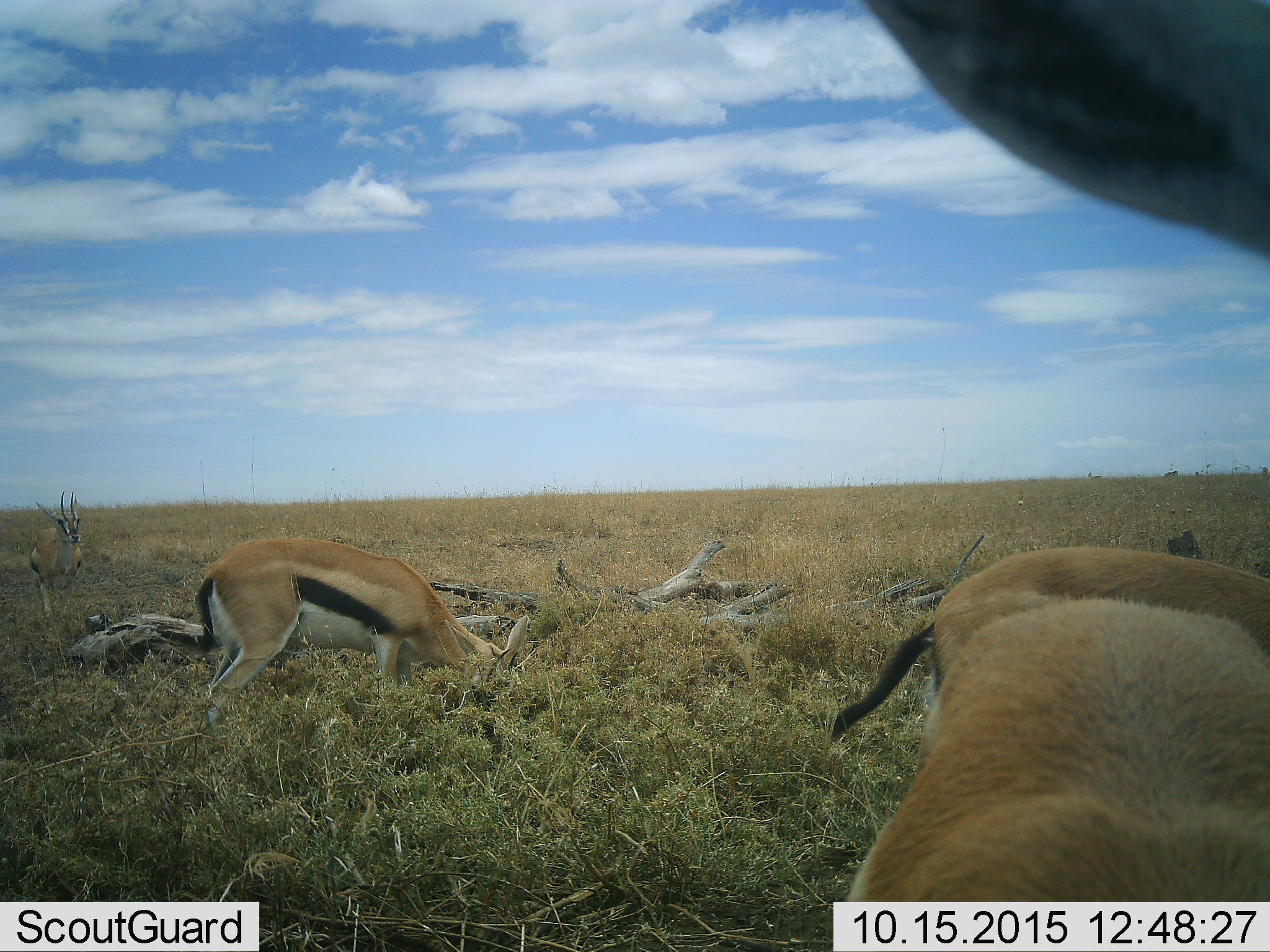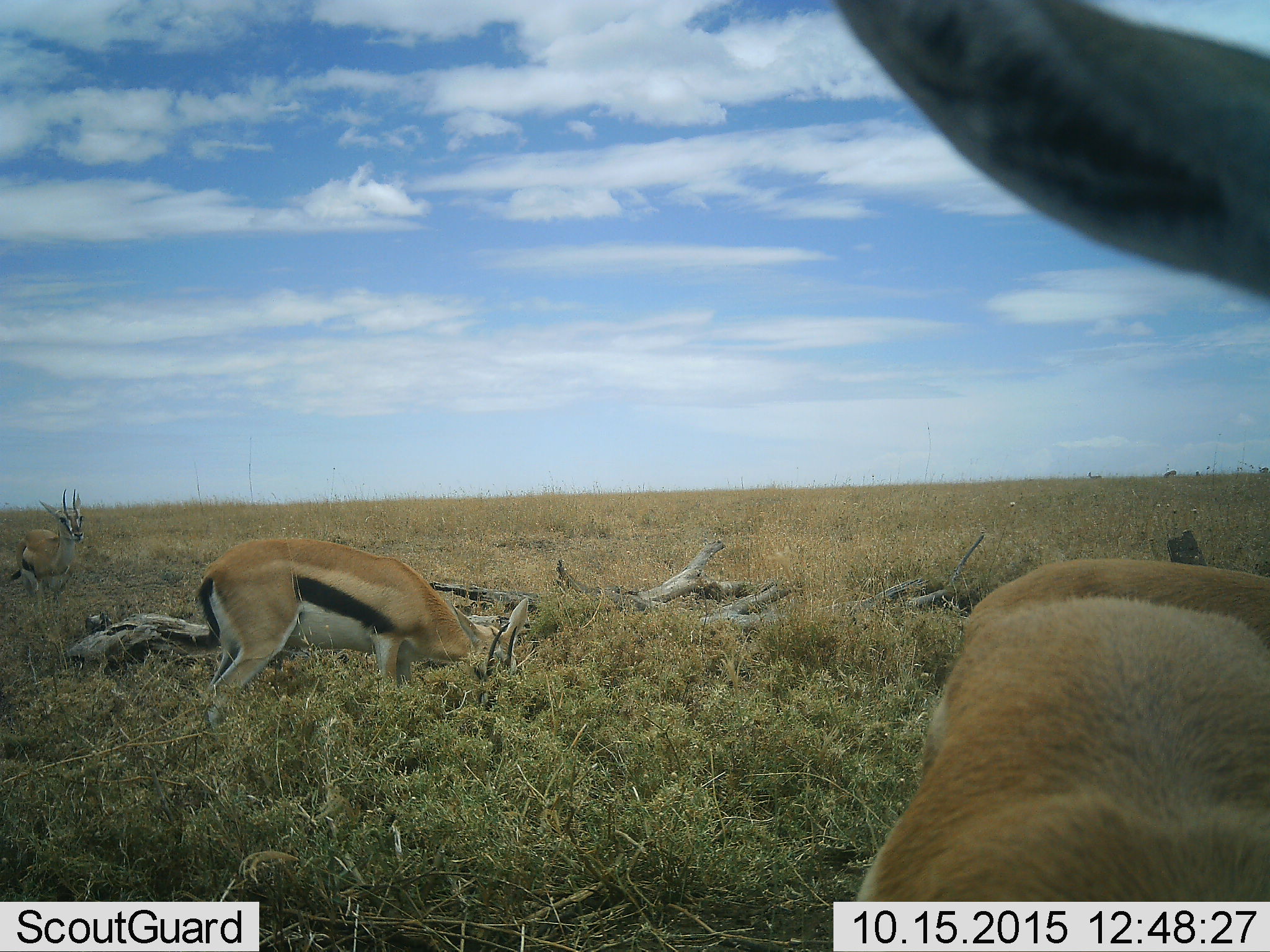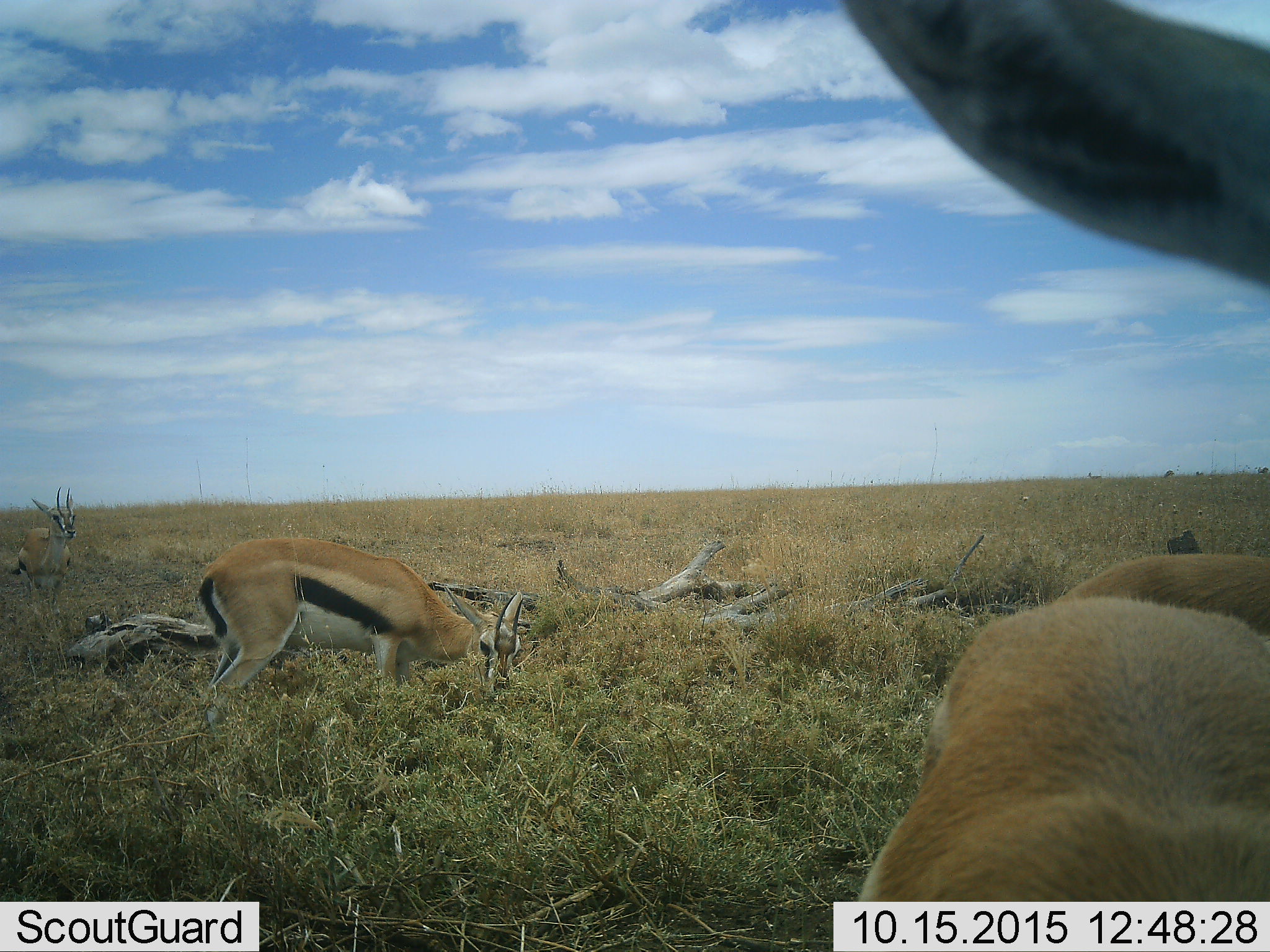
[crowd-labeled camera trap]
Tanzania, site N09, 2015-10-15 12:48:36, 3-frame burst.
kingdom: Animalia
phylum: Chordata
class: Mammalia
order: Artiodactyla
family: Bovidae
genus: Eudorcas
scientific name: Eudorcas thomsonii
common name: thomson's gazelle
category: gazellethomsons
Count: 3.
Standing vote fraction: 25%.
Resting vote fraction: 12%.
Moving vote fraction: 38%.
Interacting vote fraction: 0%.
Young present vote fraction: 12%.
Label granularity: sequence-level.